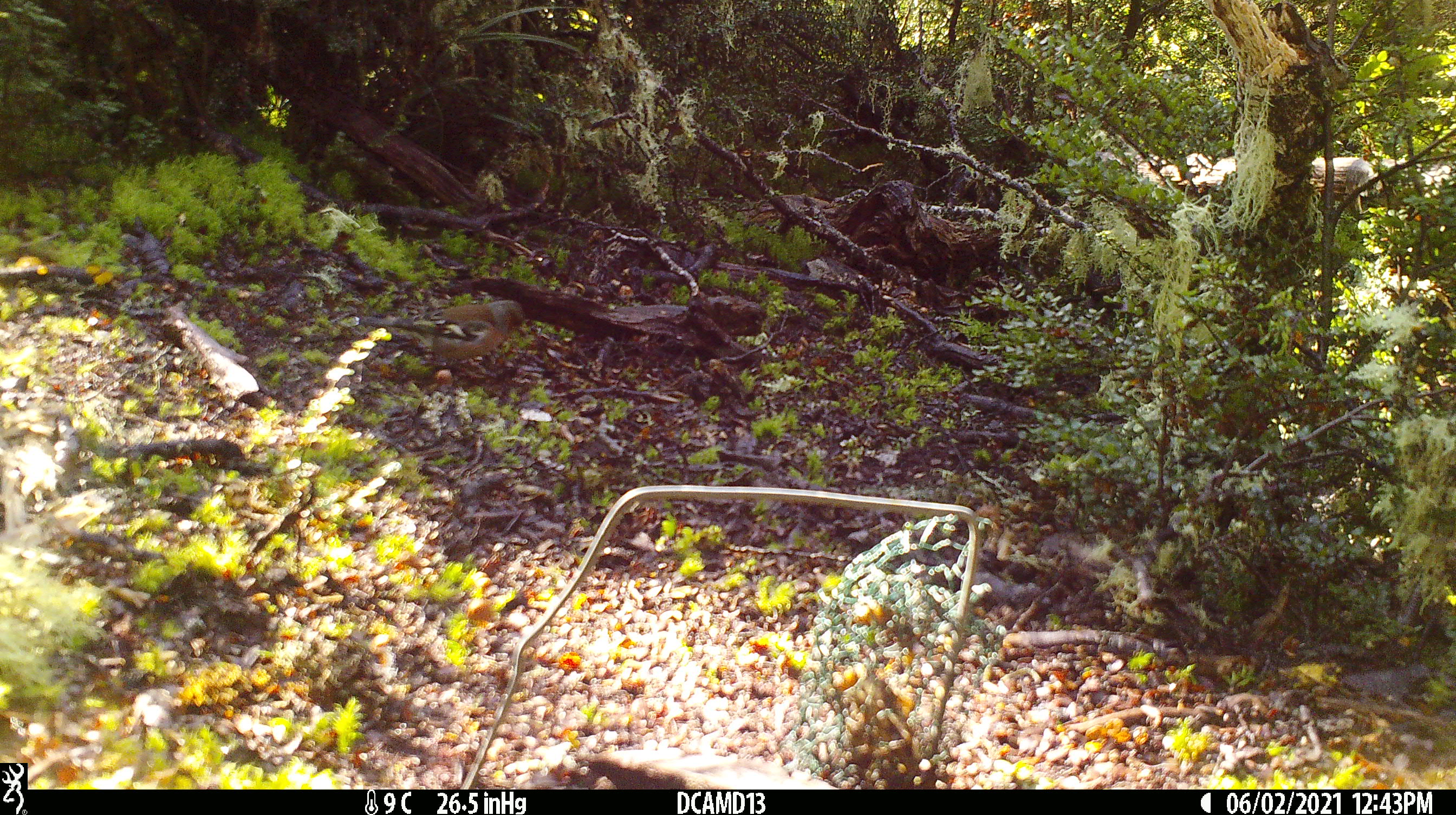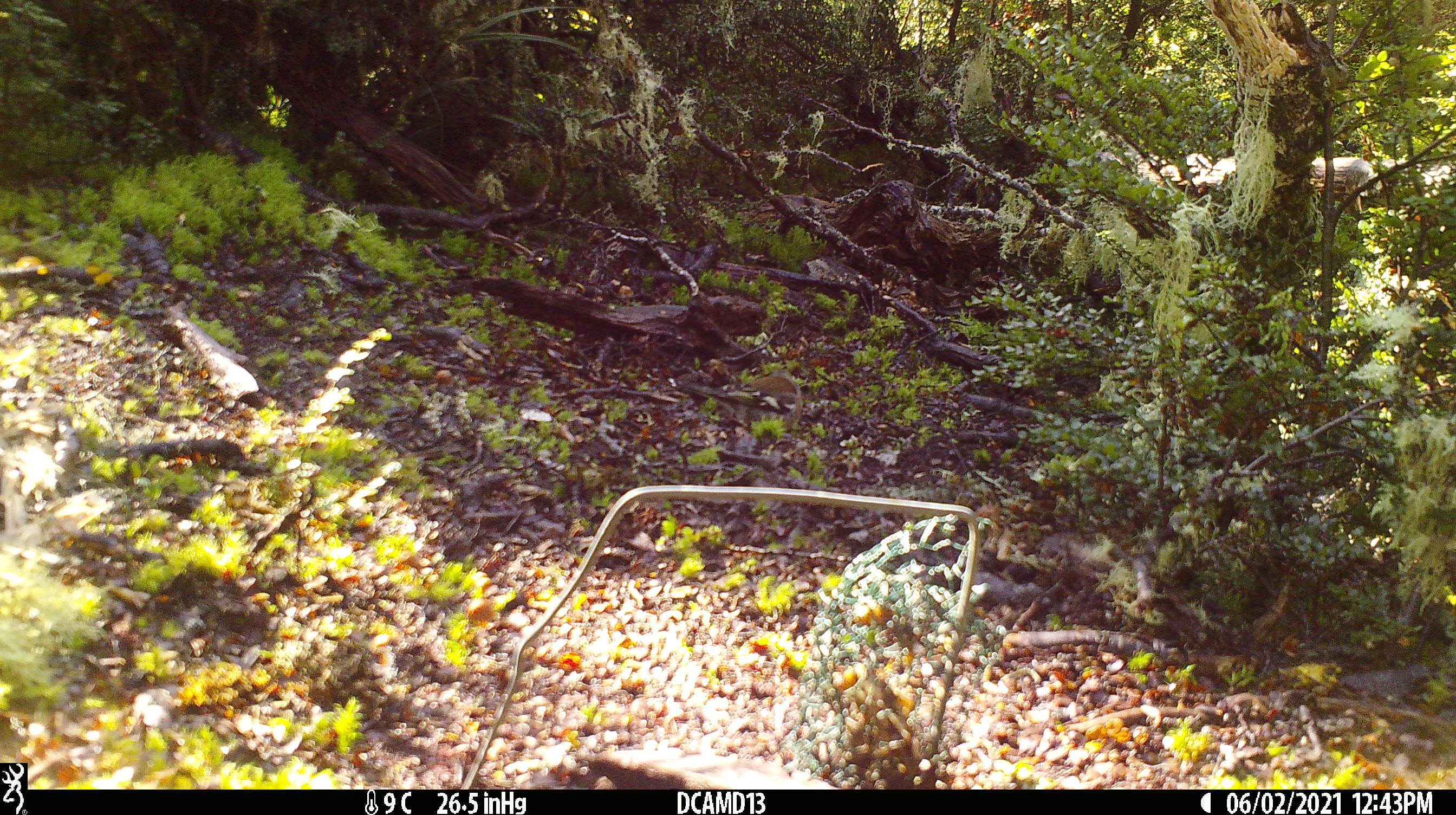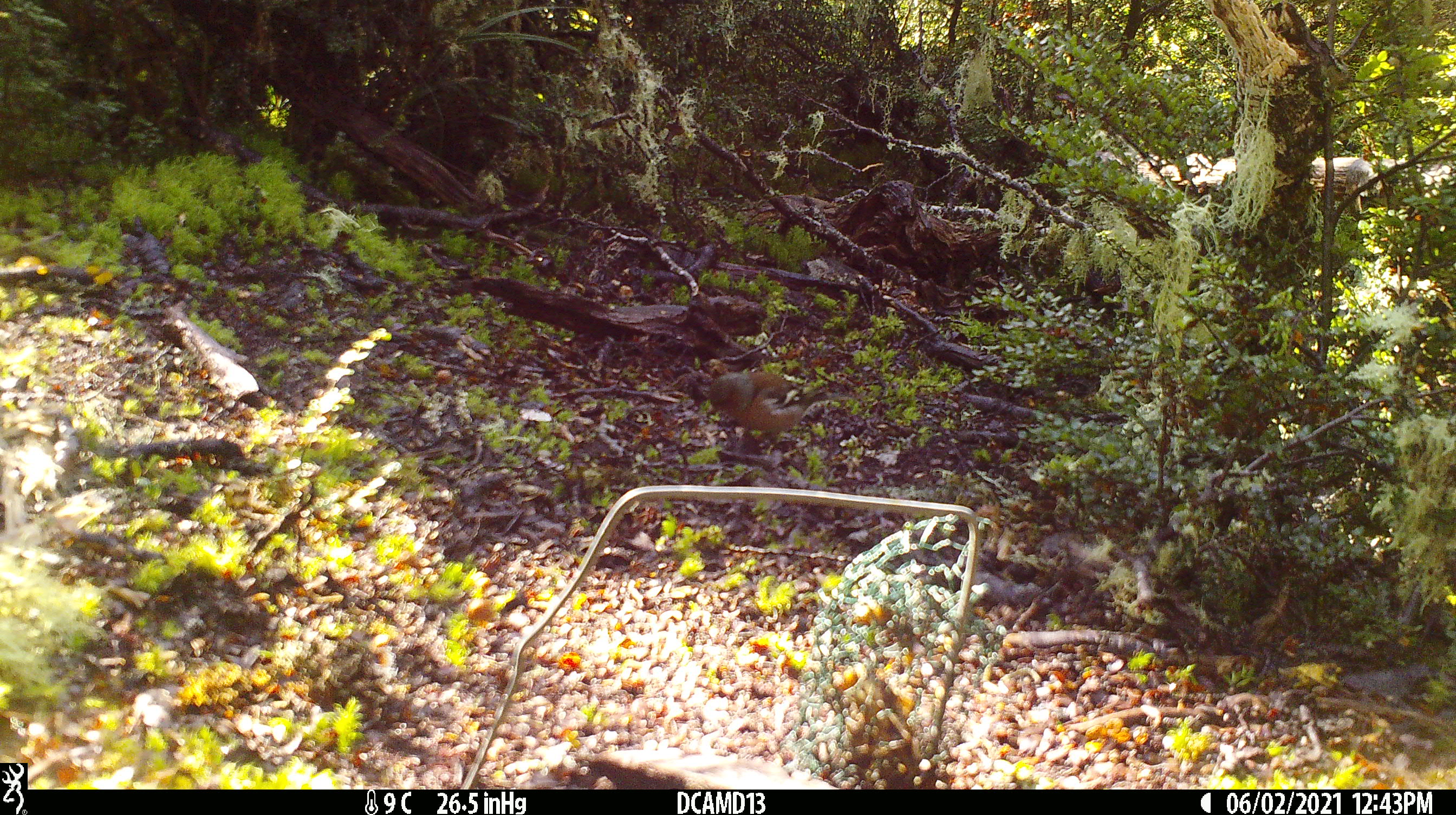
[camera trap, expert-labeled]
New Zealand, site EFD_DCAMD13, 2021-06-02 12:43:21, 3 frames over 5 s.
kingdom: Animalia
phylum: Chordata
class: Aves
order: Passeriformes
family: Fringillidae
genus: Fringilla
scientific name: Fringilla coelebs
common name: common chaffinch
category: chaffinch